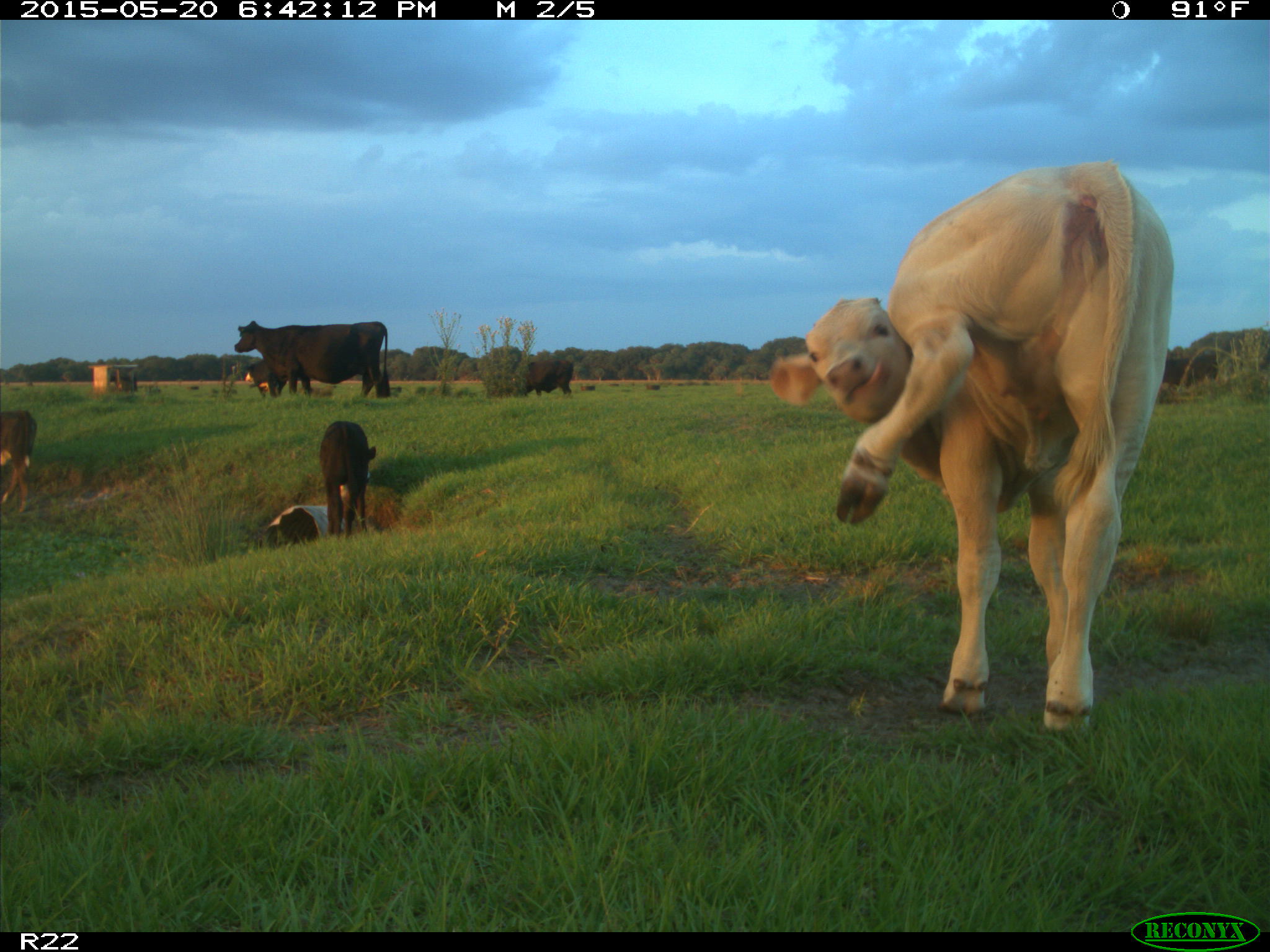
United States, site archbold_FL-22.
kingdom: Animalia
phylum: Chordata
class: Mammalia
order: Artiodactyla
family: Bovidae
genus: Bos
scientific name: Bos taurus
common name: domestic cow